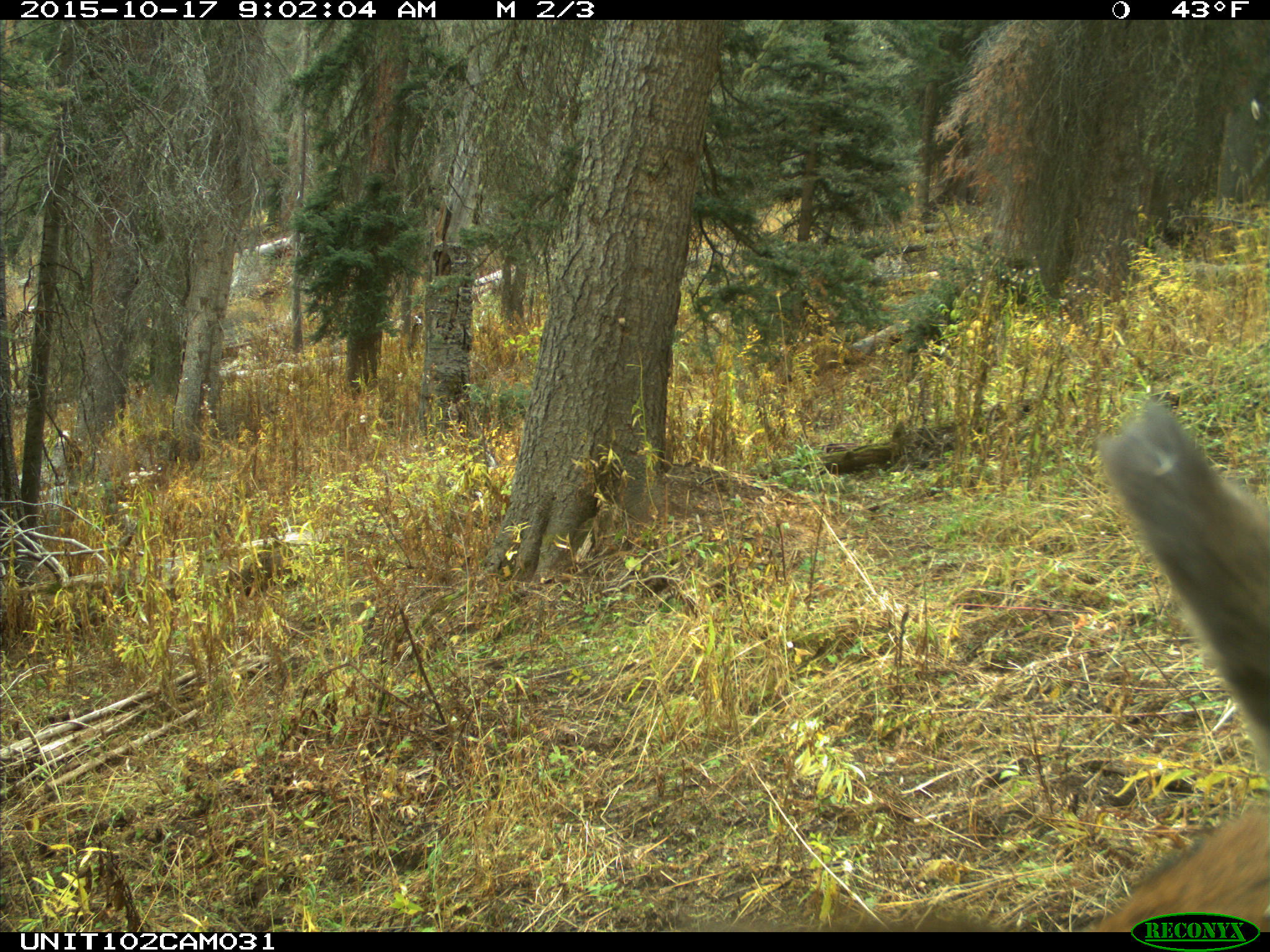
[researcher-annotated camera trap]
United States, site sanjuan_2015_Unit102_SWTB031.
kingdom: Animalia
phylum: Chordata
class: Mammalia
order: Artiodactyla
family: Cervidae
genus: Cervus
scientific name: Cervus elaphus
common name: red deer